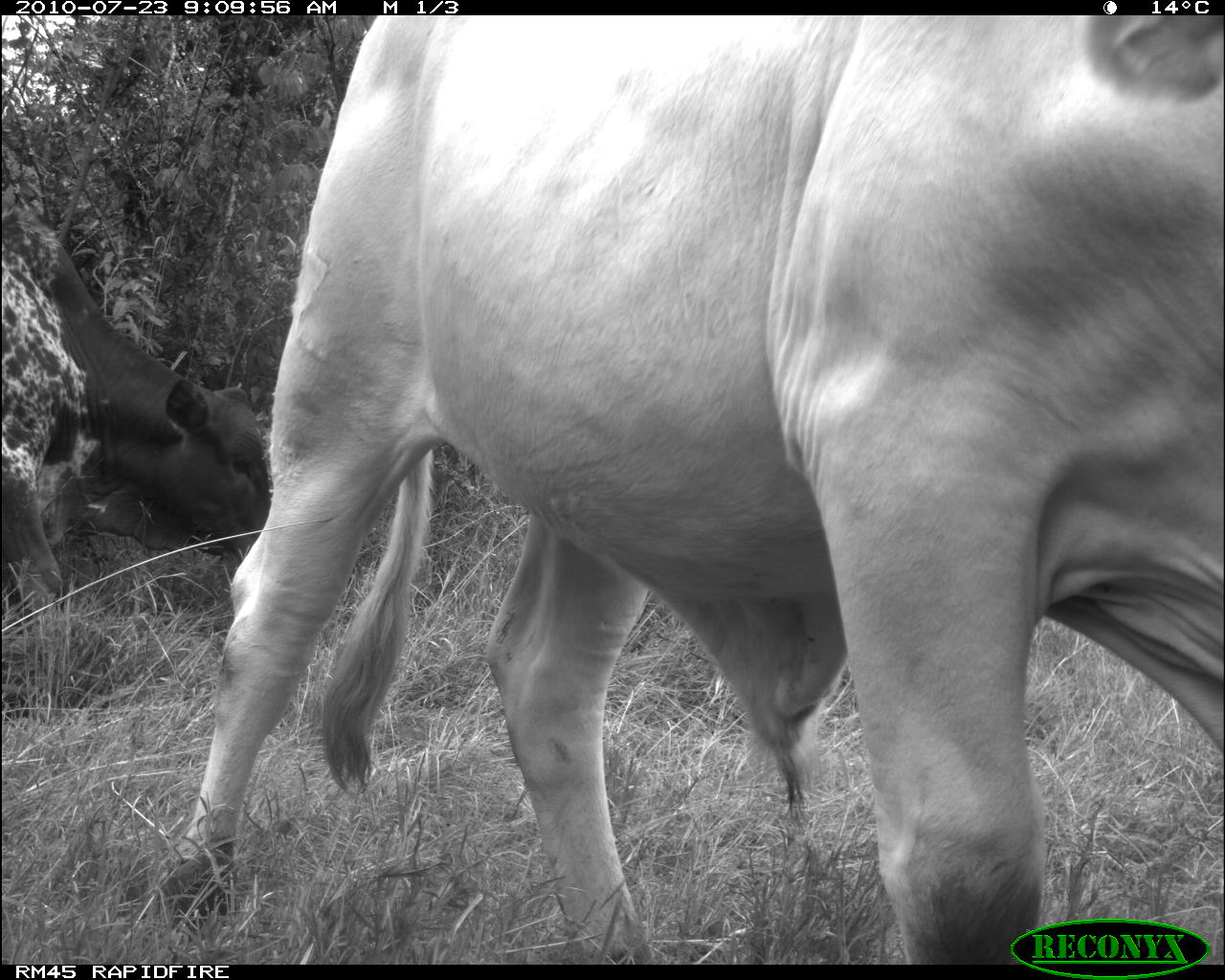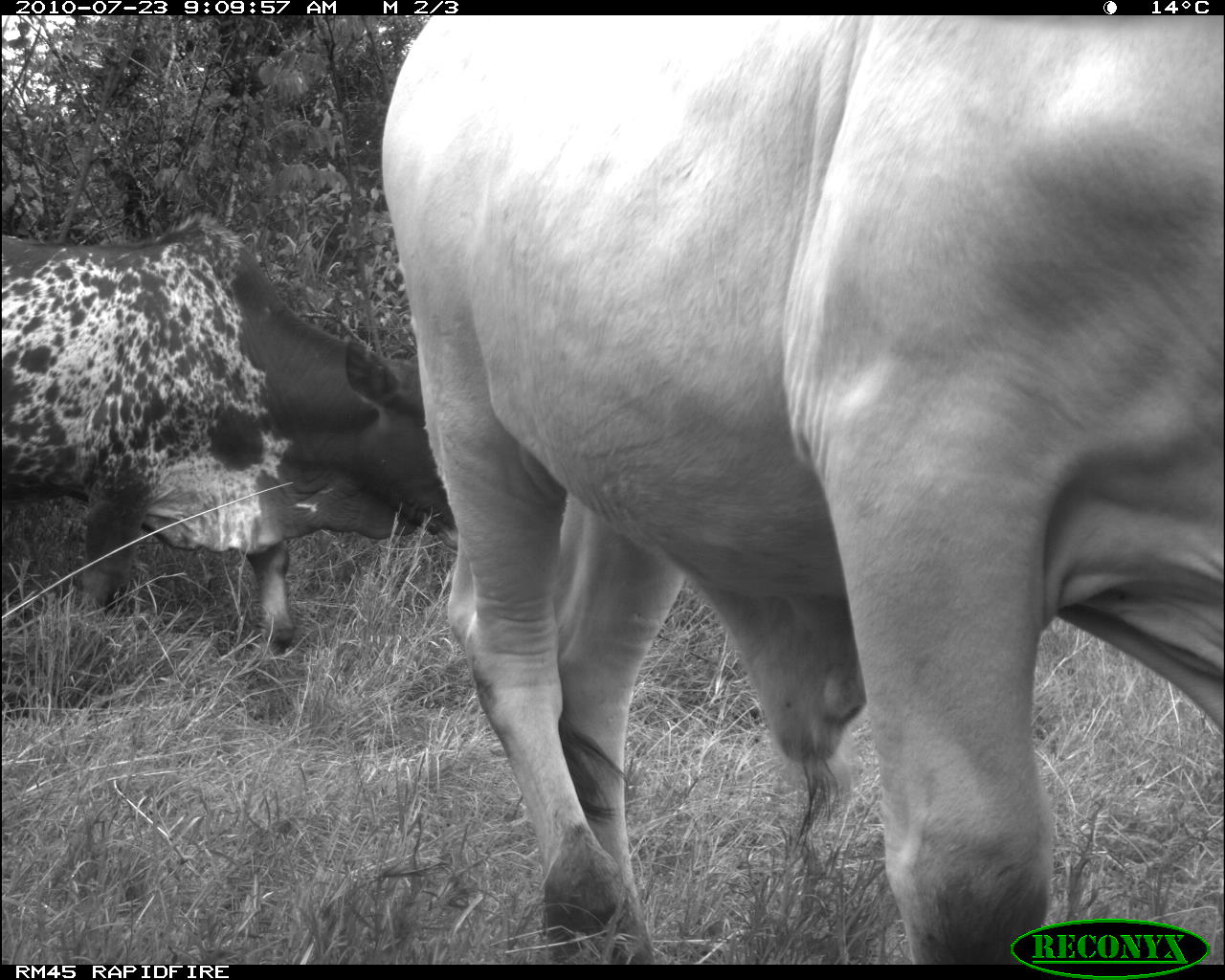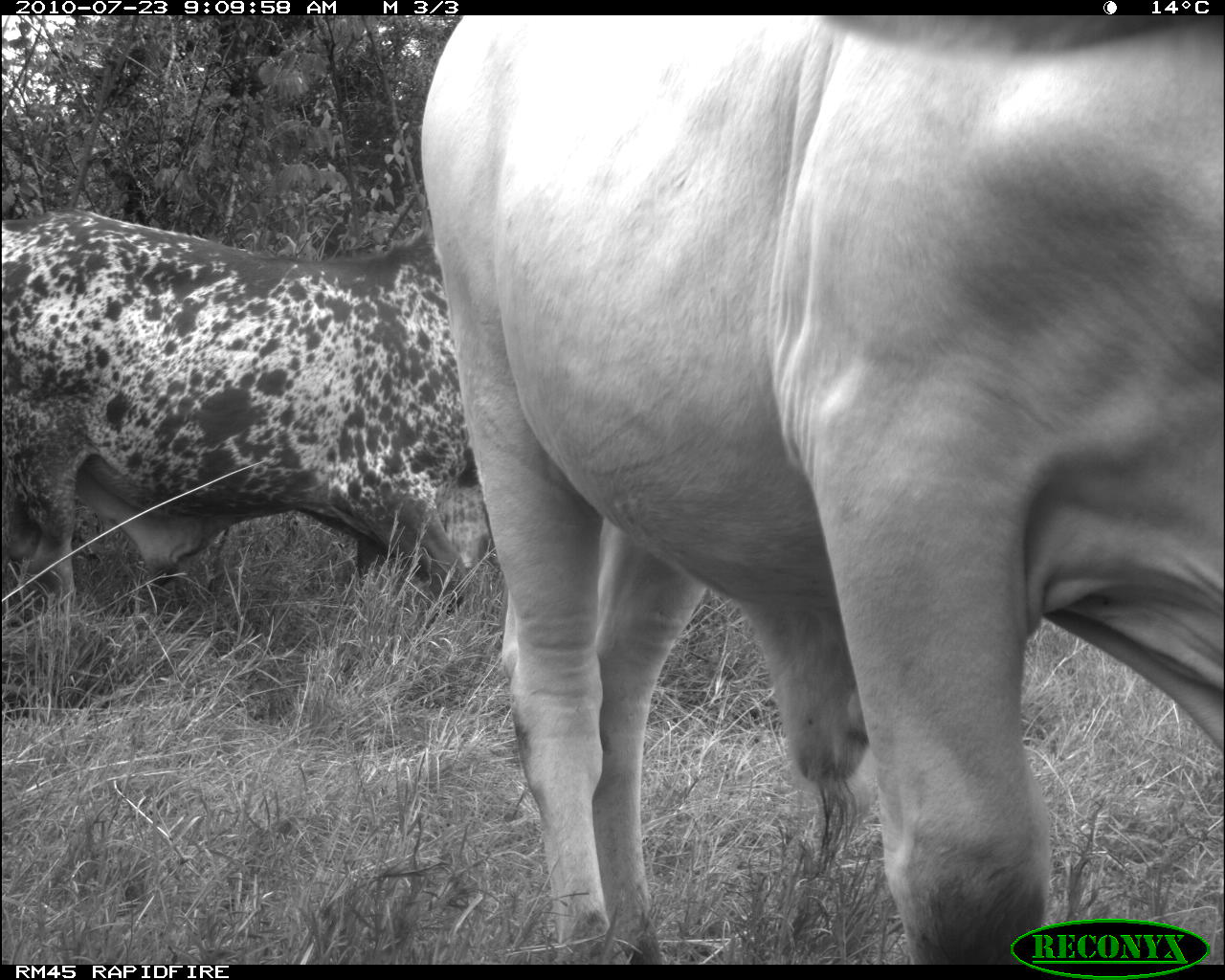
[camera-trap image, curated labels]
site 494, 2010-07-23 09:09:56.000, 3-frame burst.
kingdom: Animalia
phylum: Chordata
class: Mammalia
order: Artiodactyla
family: Bovidae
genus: Tragelaphus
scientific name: Tragelaphus oryx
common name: eland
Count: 2.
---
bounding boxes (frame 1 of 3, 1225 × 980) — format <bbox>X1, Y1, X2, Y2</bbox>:
tragelaphus oryx: <bbox>157, 16, 1225, 961</bbox>; <bbox>0, 200, 274, 619</bbox>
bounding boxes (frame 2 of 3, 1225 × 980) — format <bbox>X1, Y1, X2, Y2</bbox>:
tragelaphus oryx: <bbox>376, 16, 1225, 961</bbox>; <bbox>2, 212, 457, 665</bbox>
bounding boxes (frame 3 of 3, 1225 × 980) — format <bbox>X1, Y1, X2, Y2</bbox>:
tragelaphus oryx: <bbox>417, 16, 1225, 961</bbox>; <bbox>0, 209, 480, 614</bbox>